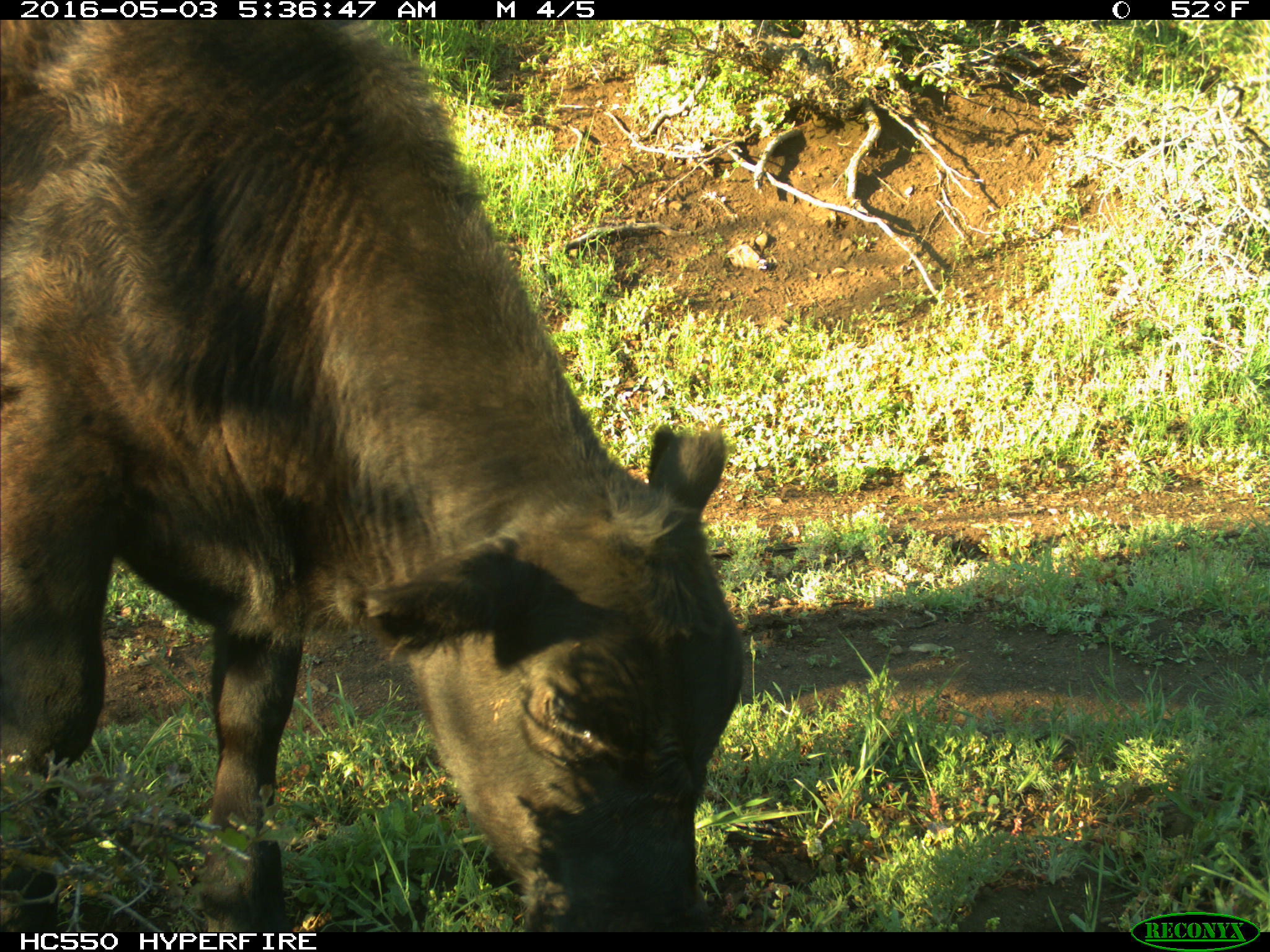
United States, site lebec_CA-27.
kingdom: Animalia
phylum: Chordata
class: Mammalia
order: Artiodactyla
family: Bovidae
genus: Bos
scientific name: Bos taurus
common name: domestic cow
Bos taurus (domestic cow).